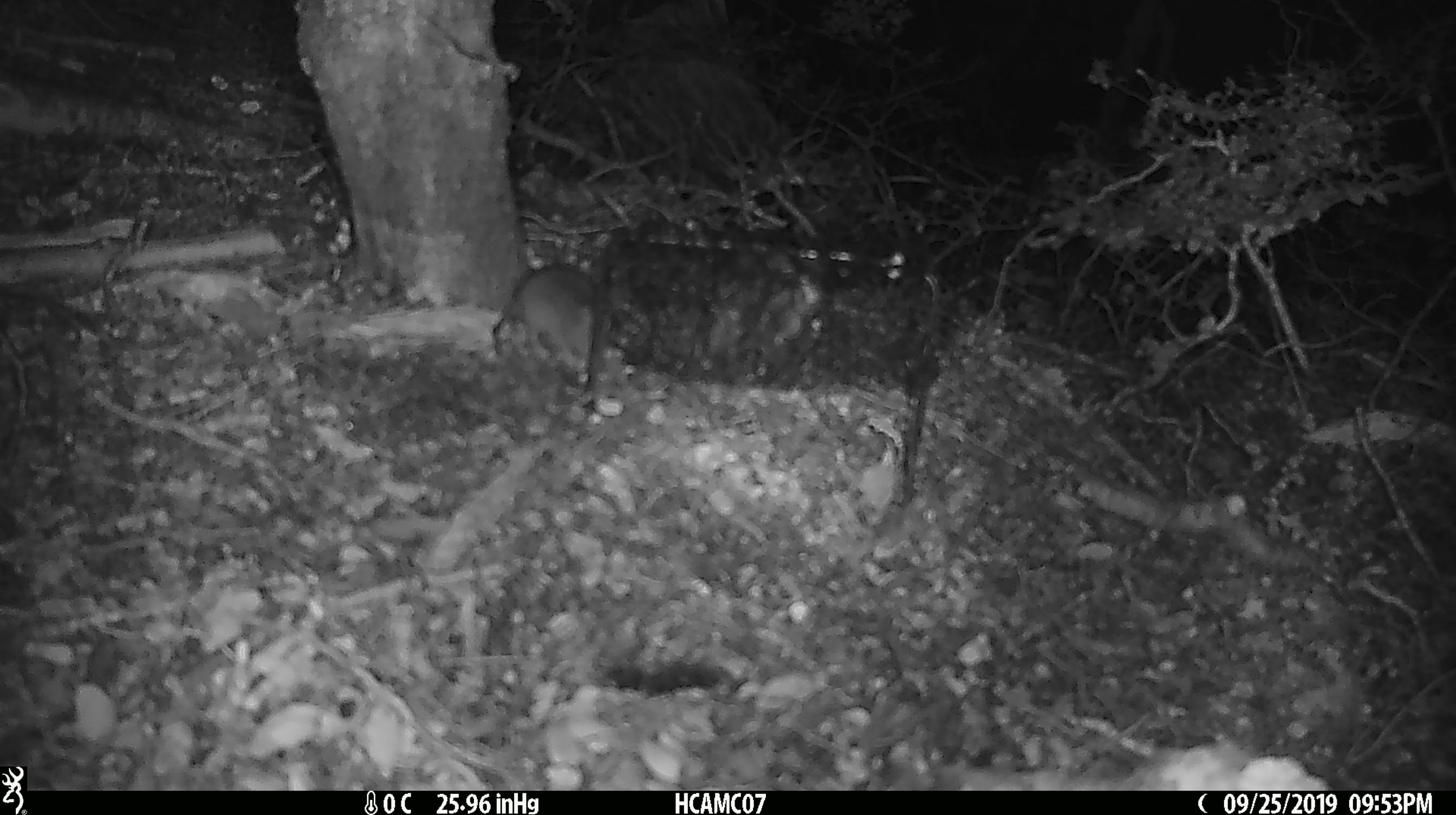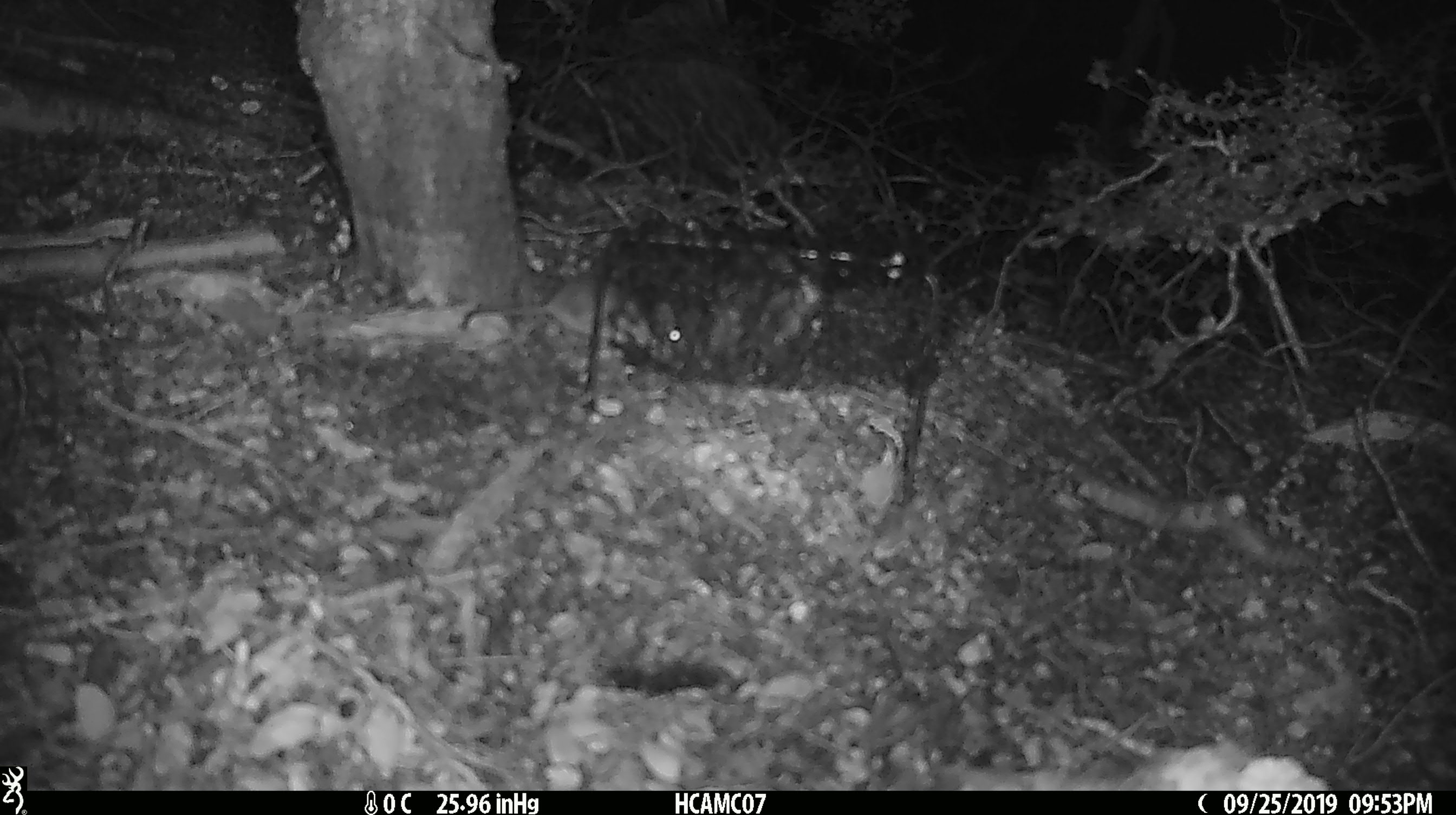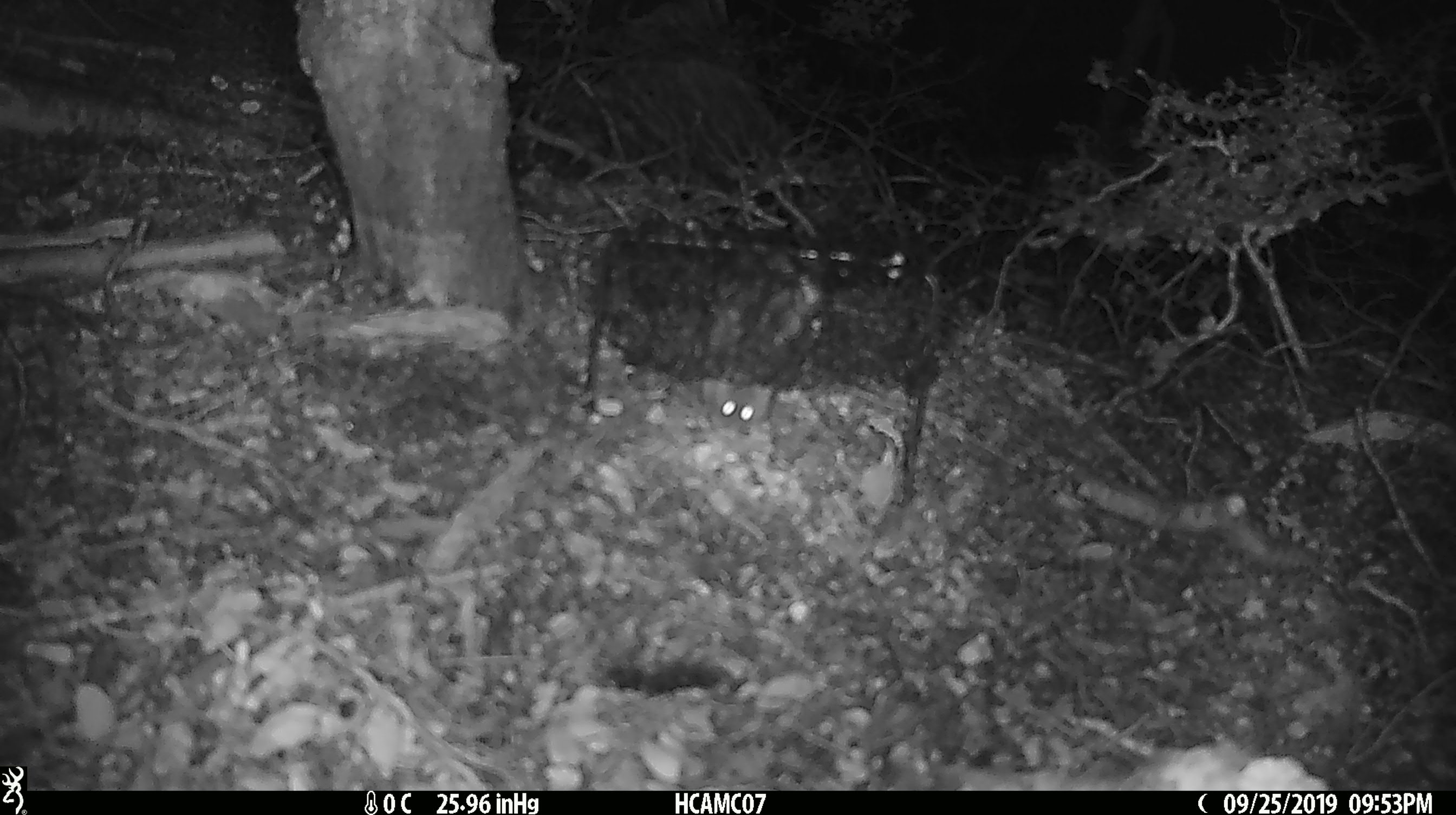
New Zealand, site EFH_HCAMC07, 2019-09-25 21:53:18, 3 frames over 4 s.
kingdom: Animalia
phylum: Chordata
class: Mammalia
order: Rodentia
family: Muridae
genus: Mus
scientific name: Mus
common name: mouse